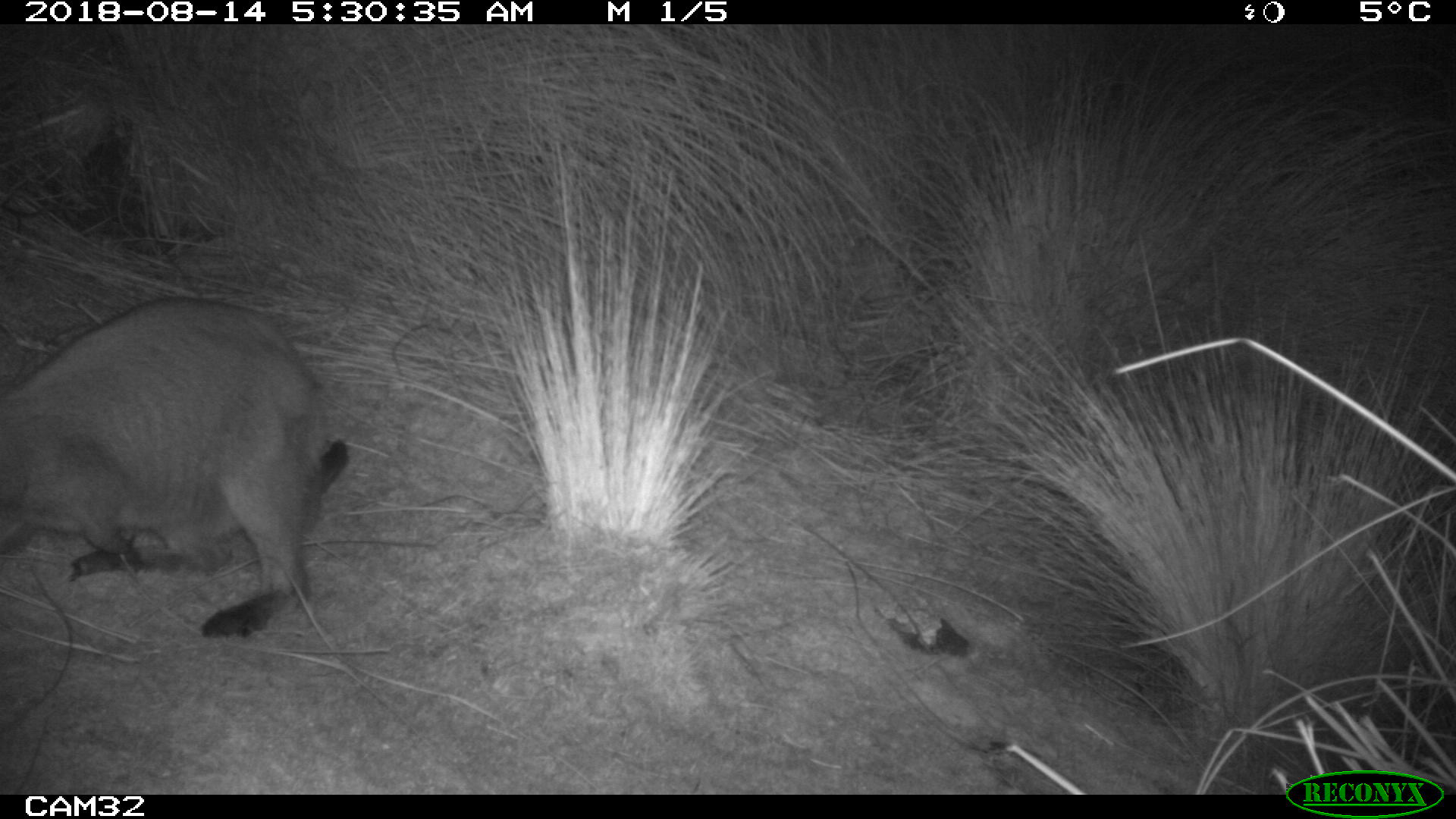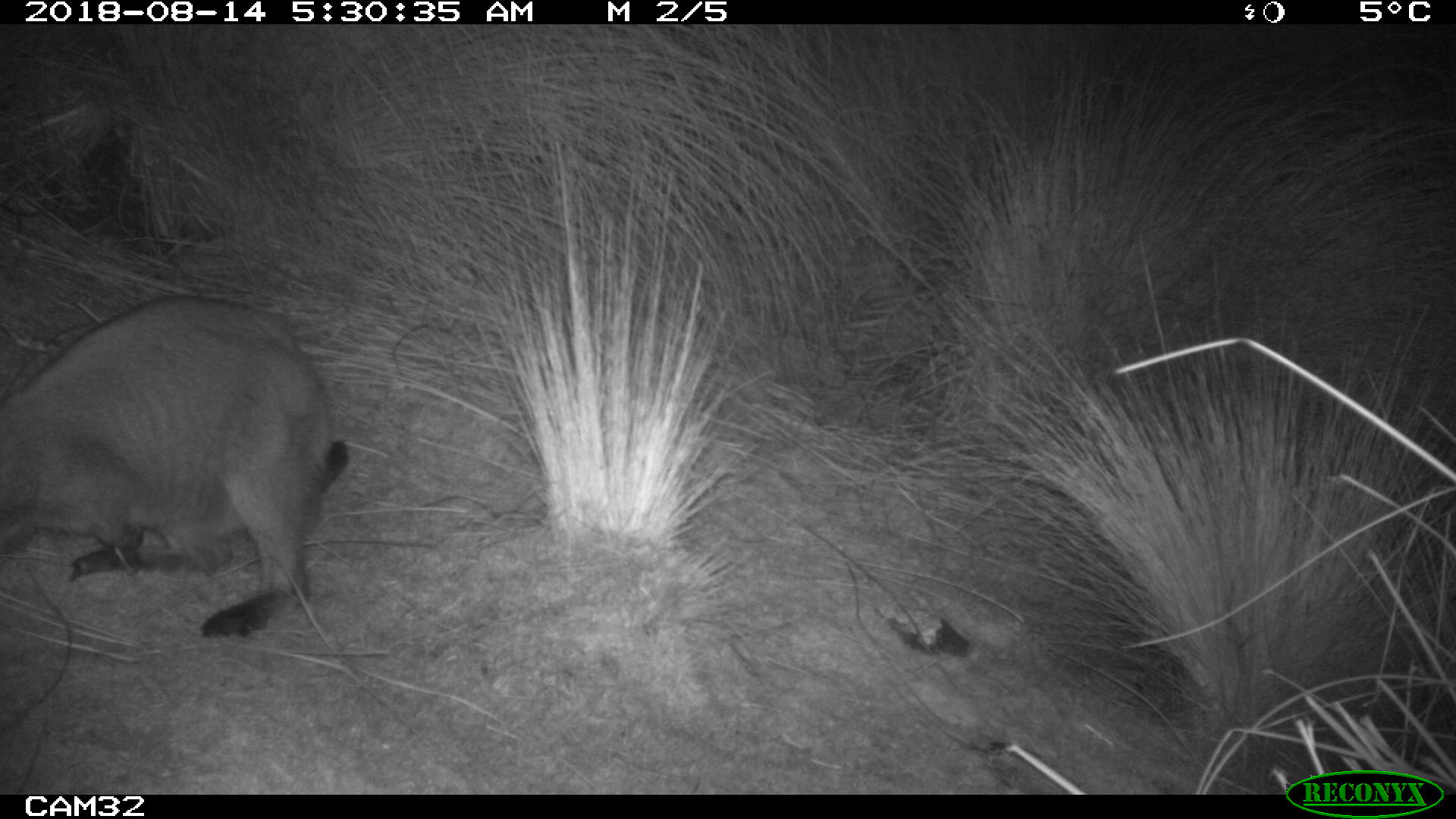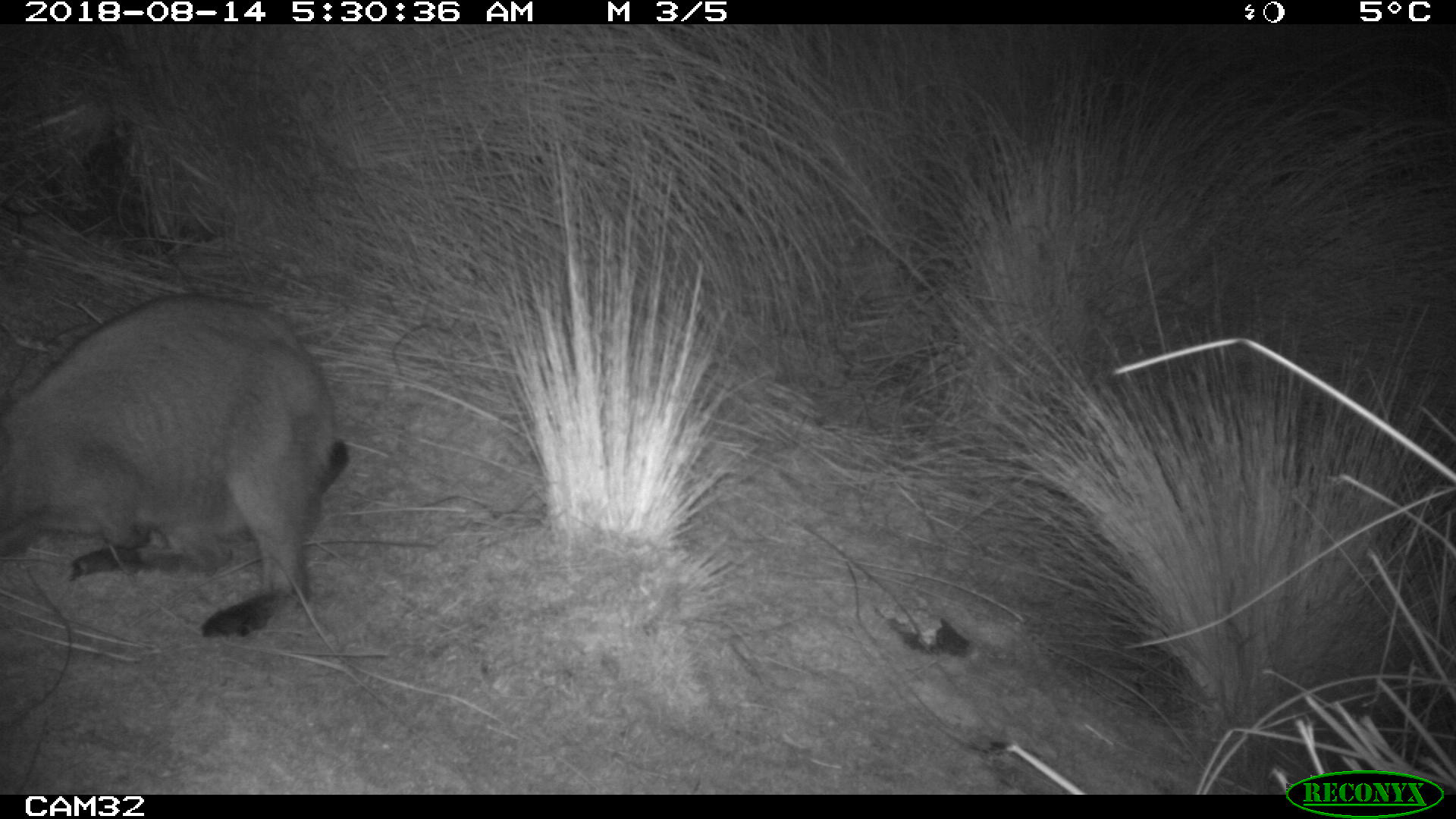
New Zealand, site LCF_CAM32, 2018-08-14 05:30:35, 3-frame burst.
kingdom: Animalia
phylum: Chordata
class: Mammalia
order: Diprotodontia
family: Macropodidae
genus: Notamacropus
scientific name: Notamacropus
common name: wallaby